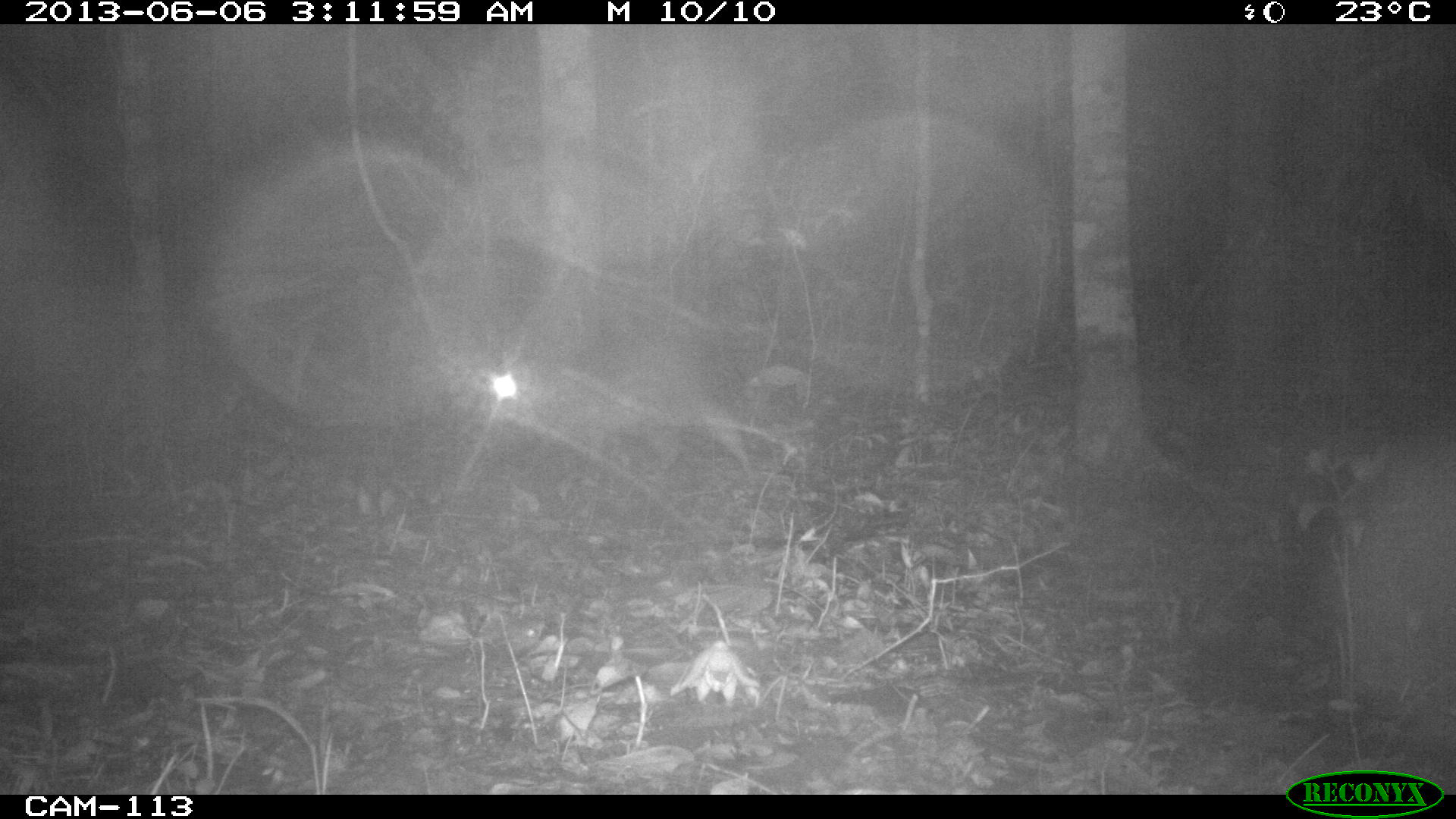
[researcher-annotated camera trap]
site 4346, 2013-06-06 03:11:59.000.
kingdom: Animalia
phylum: Chordata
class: Mammalia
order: Rodentia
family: Cuniculidae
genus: Cuniculus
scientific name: Cuniculus paca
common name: lowland paca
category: agouti paca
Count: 1.